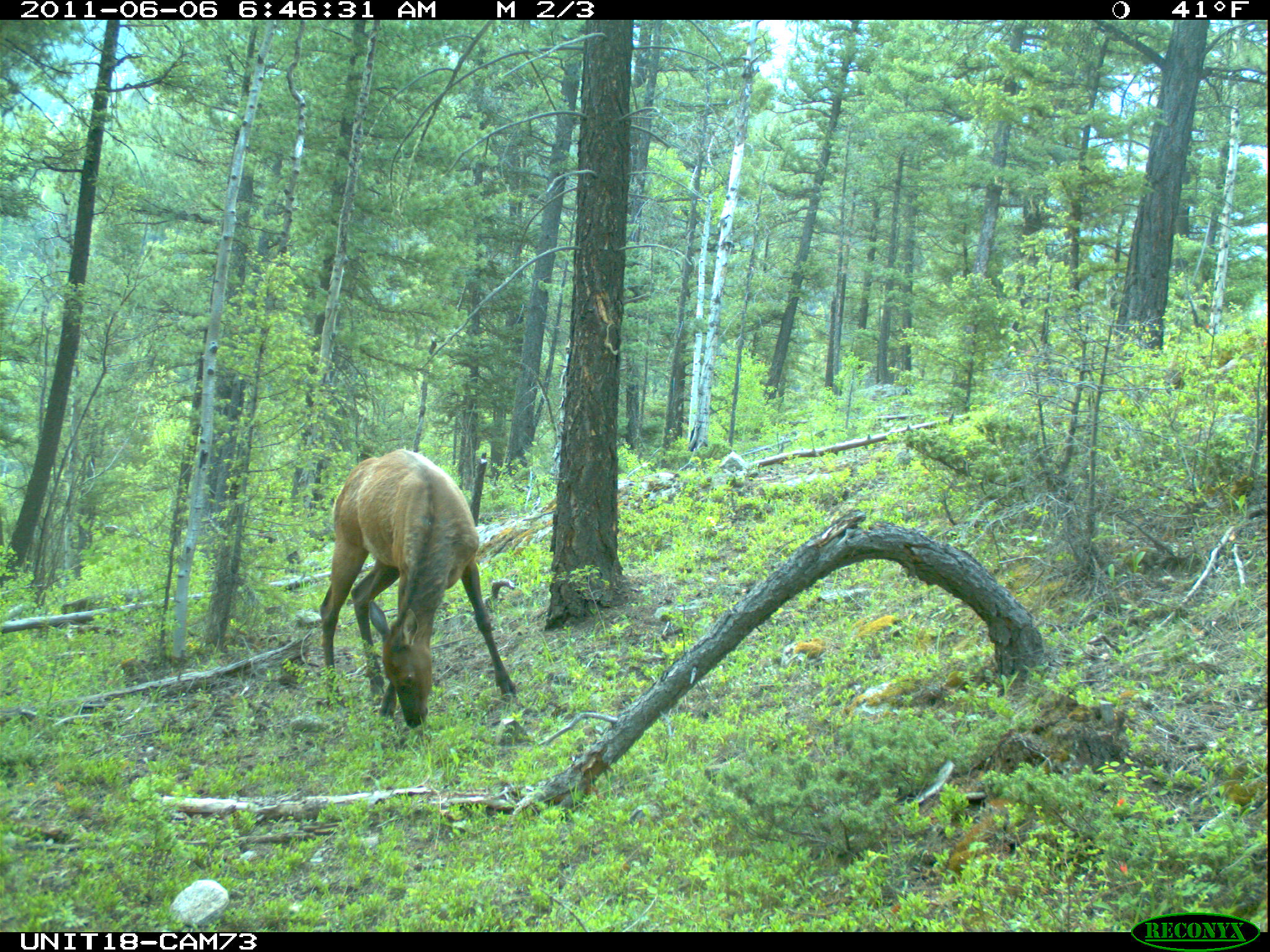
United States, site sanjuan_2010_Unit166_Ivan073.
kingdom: Animalia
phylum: Chordata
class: Mammalia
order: Artiodactyla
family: Cervidae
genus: Cervus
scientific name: Cervus elaphus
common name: red deer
Cervus elaphus (red deer).